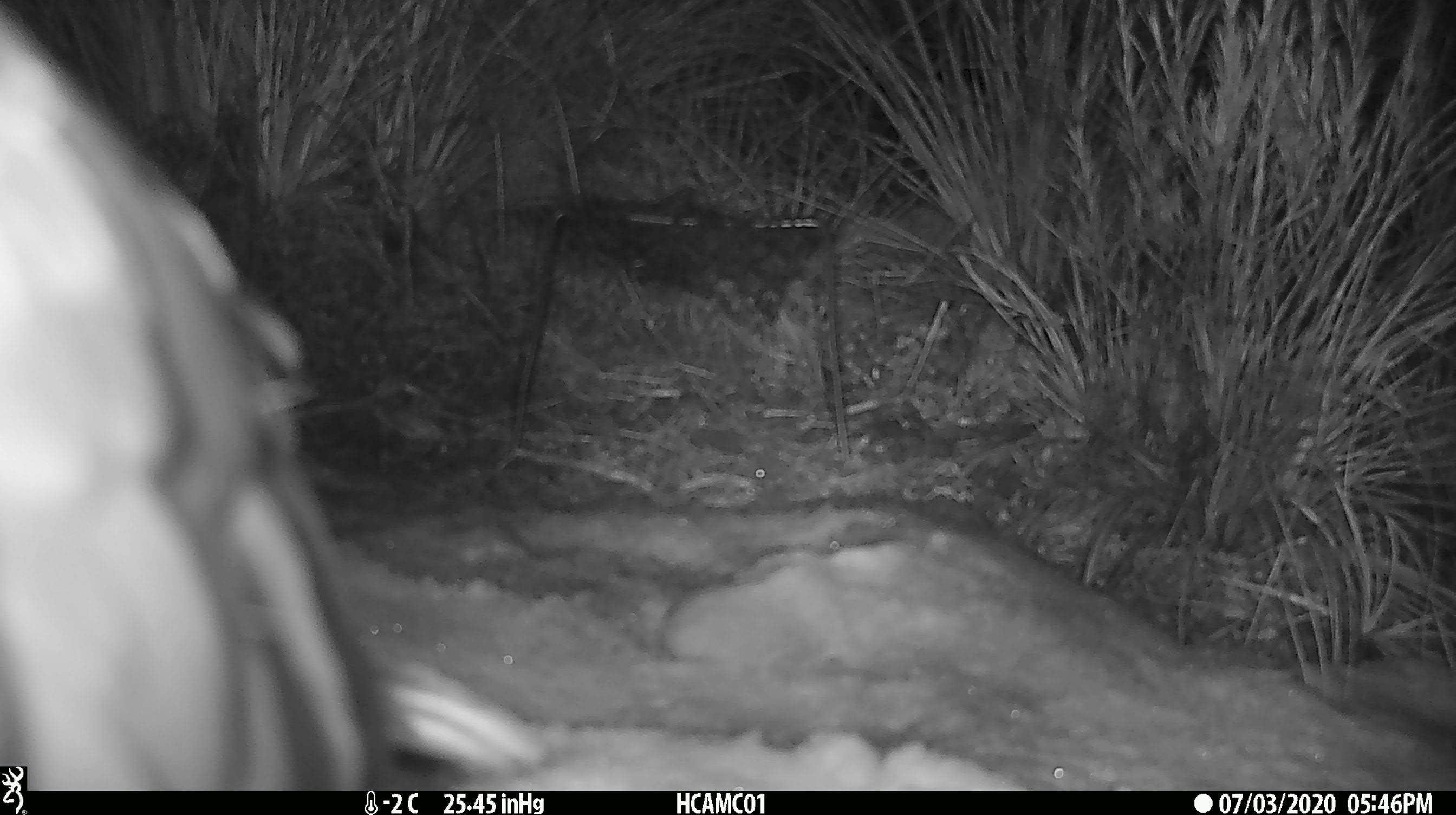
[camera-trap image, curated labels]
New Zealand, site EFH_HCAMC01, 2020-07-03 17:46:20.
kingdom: Animalia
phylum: Chordata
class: Aves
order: Psittaciformes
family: Strigopidae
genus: Nestor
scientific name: Nestor notabilis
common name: kea